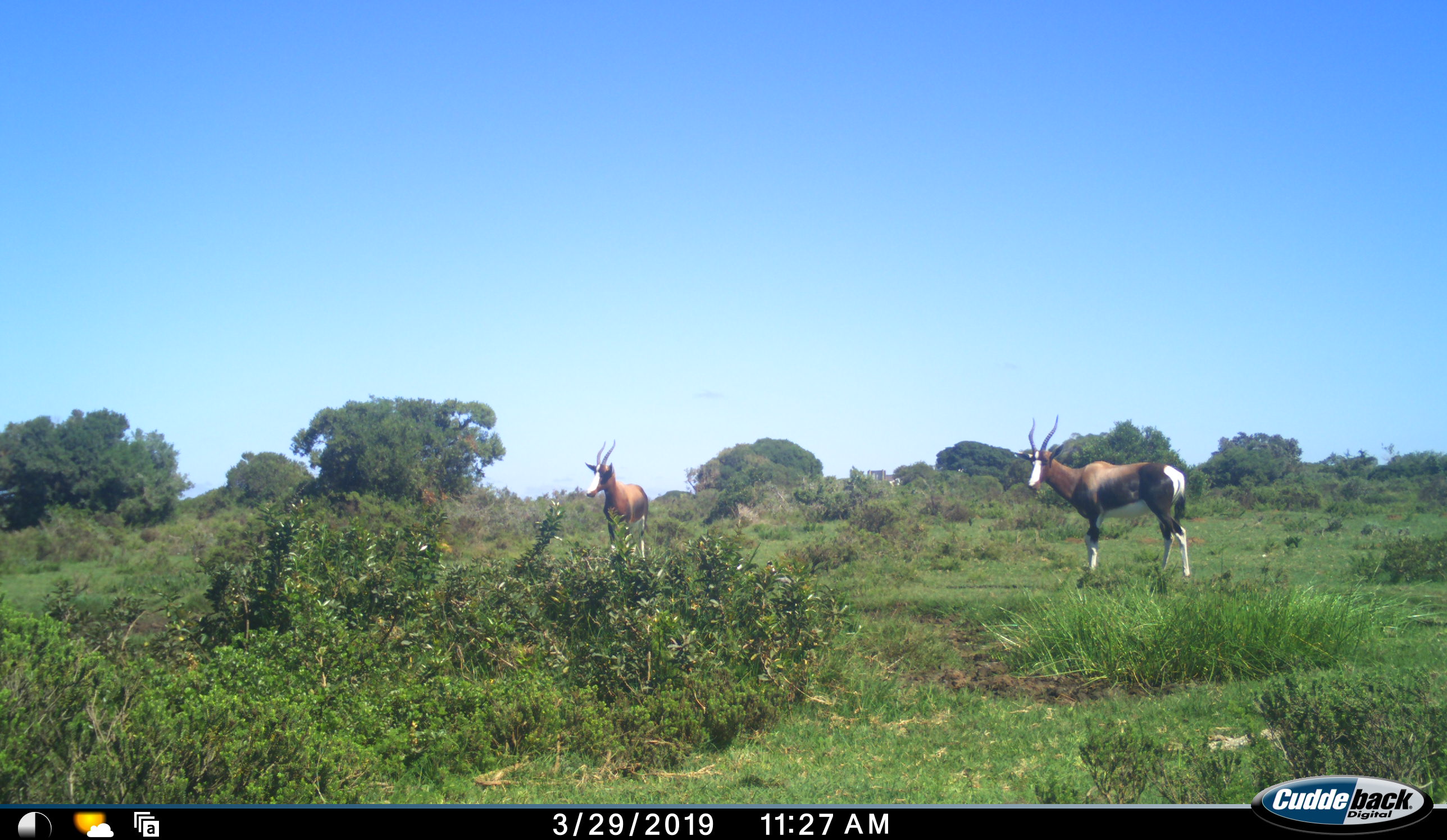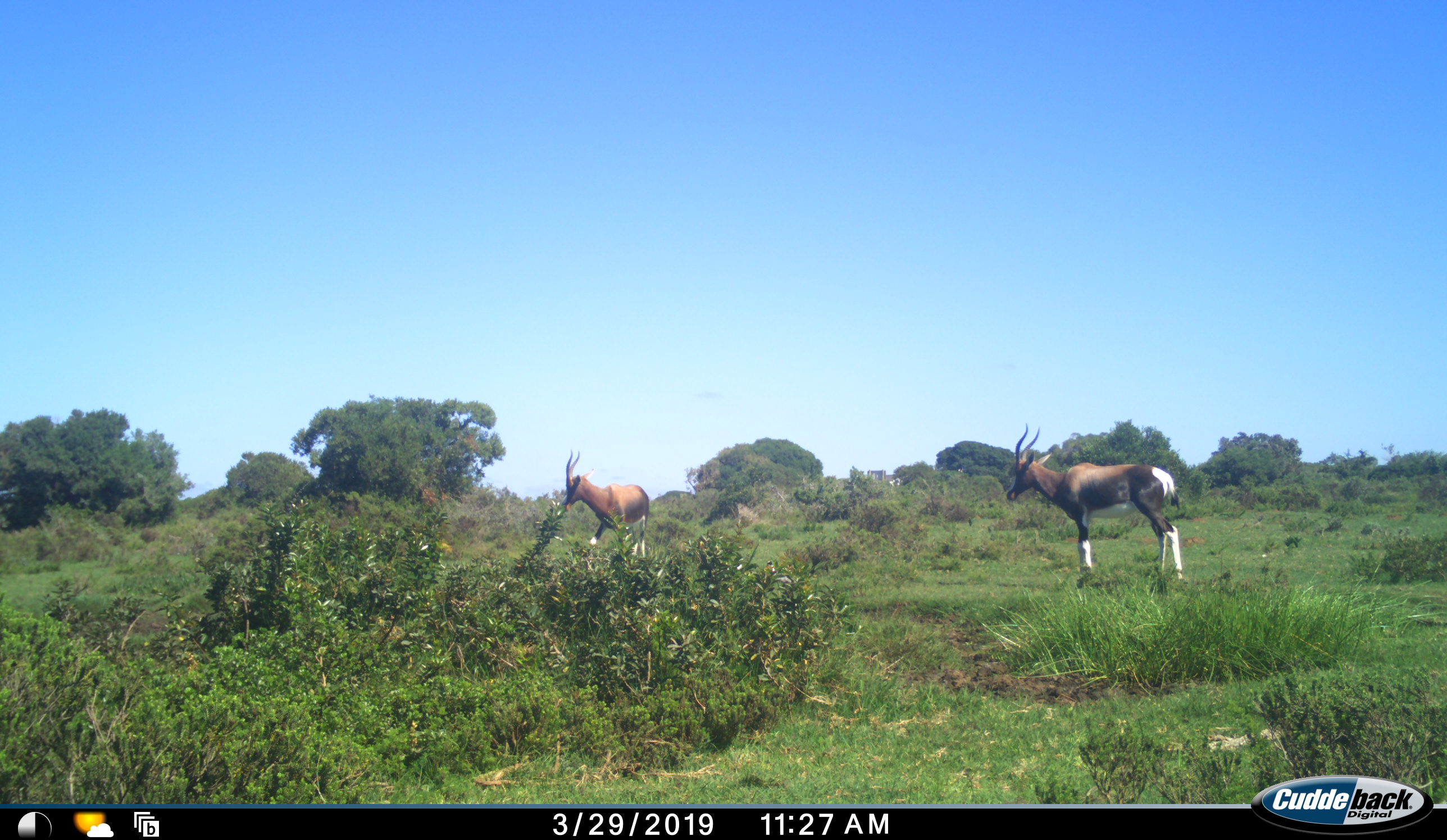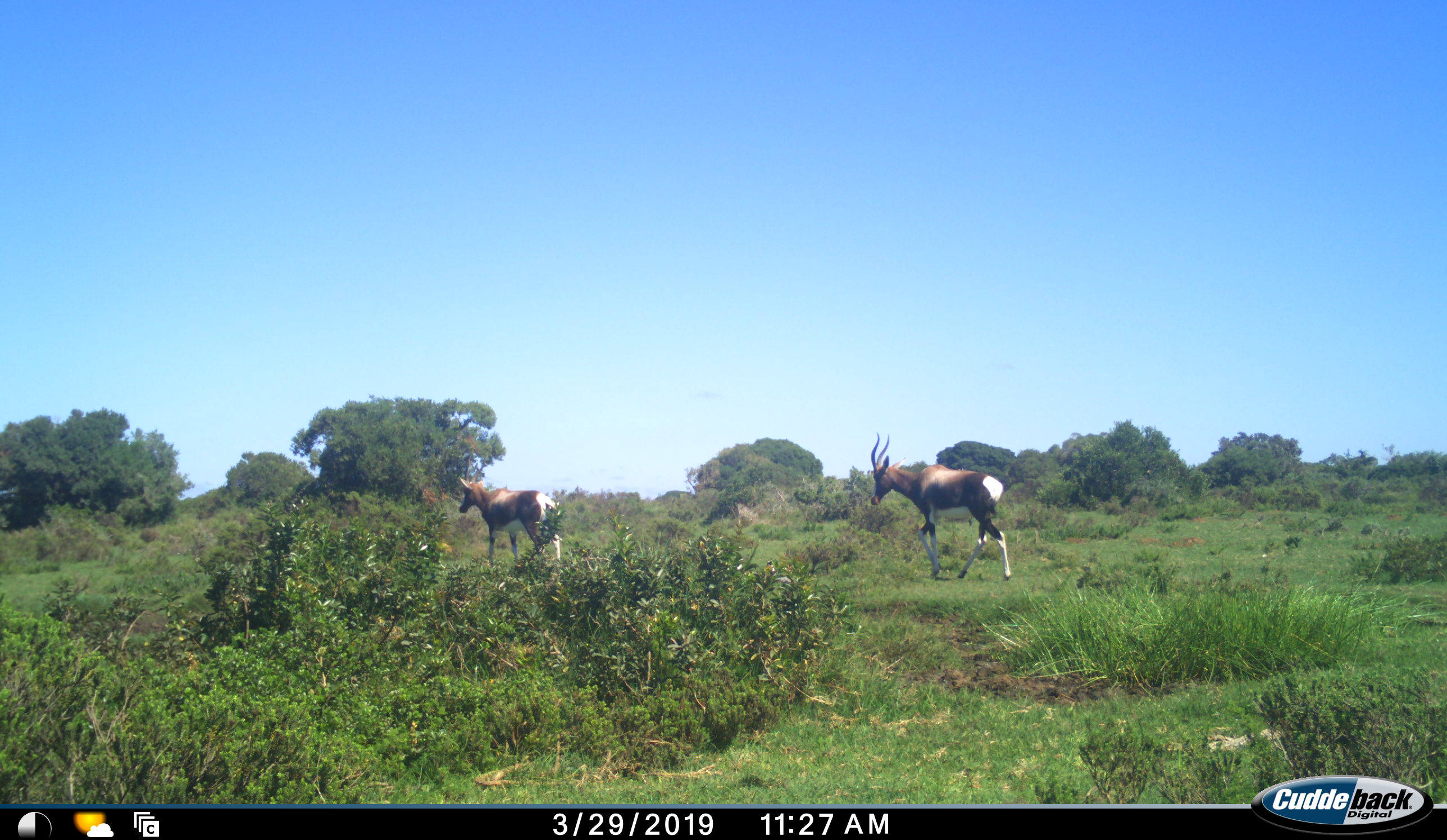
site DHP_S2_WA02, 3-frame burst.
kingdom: Animalia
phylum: Chordata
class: Mammalia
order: Artiodactyla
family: Bovidae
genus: Damaliscus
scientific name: Damaliscus pygargus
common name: bontebok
Bontebok (Damaliscus pygargus), count 2. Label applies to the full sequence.